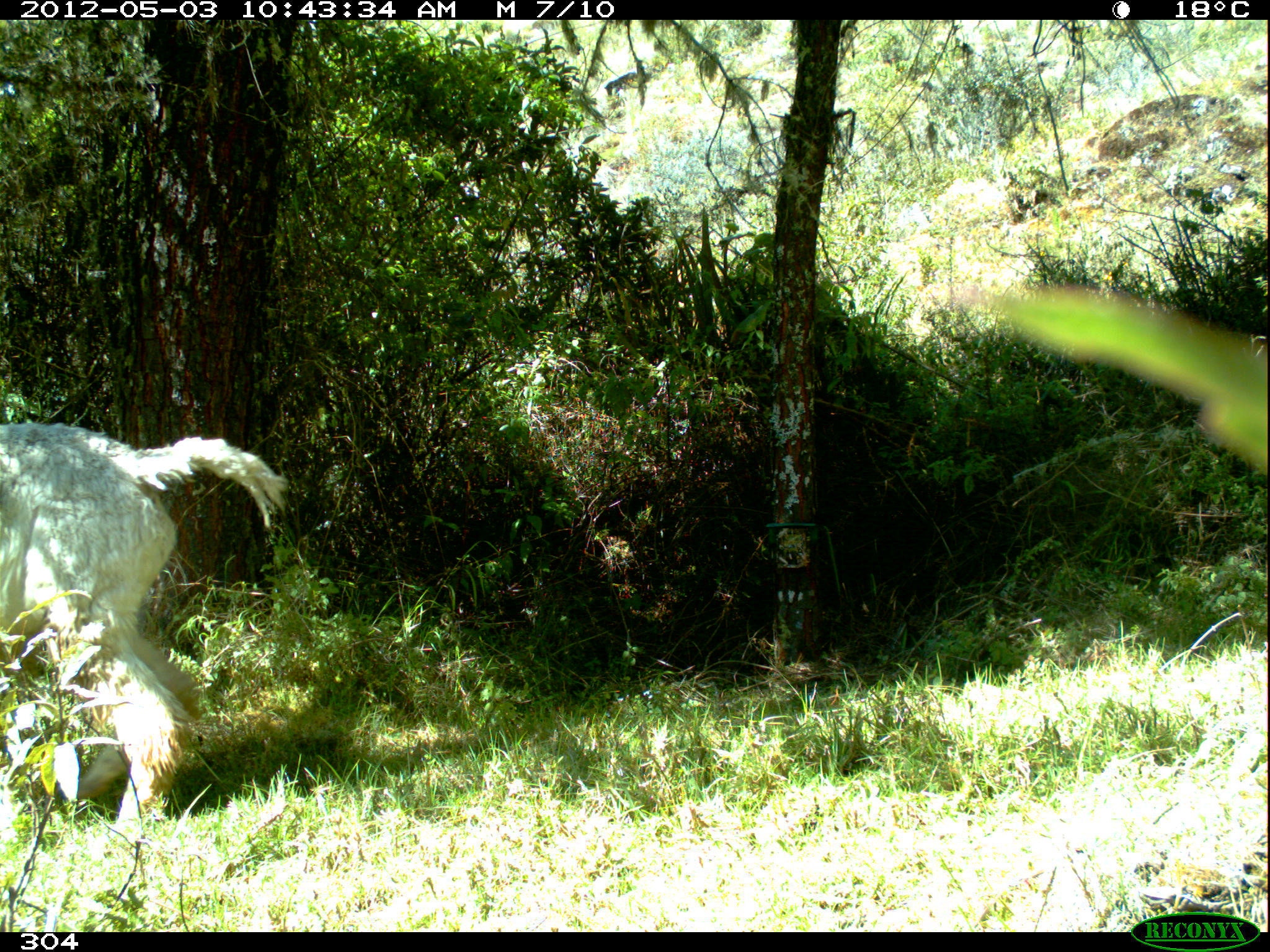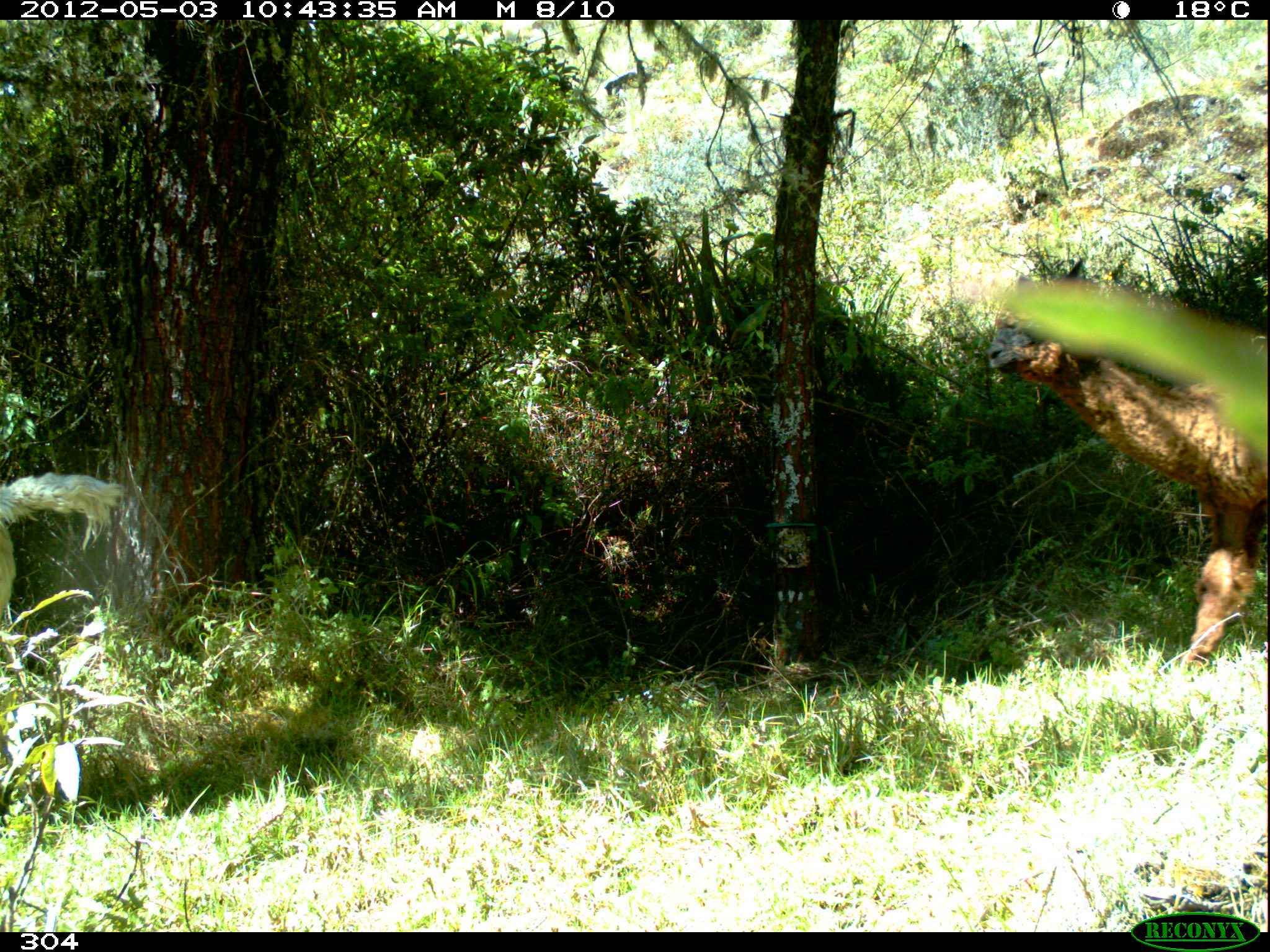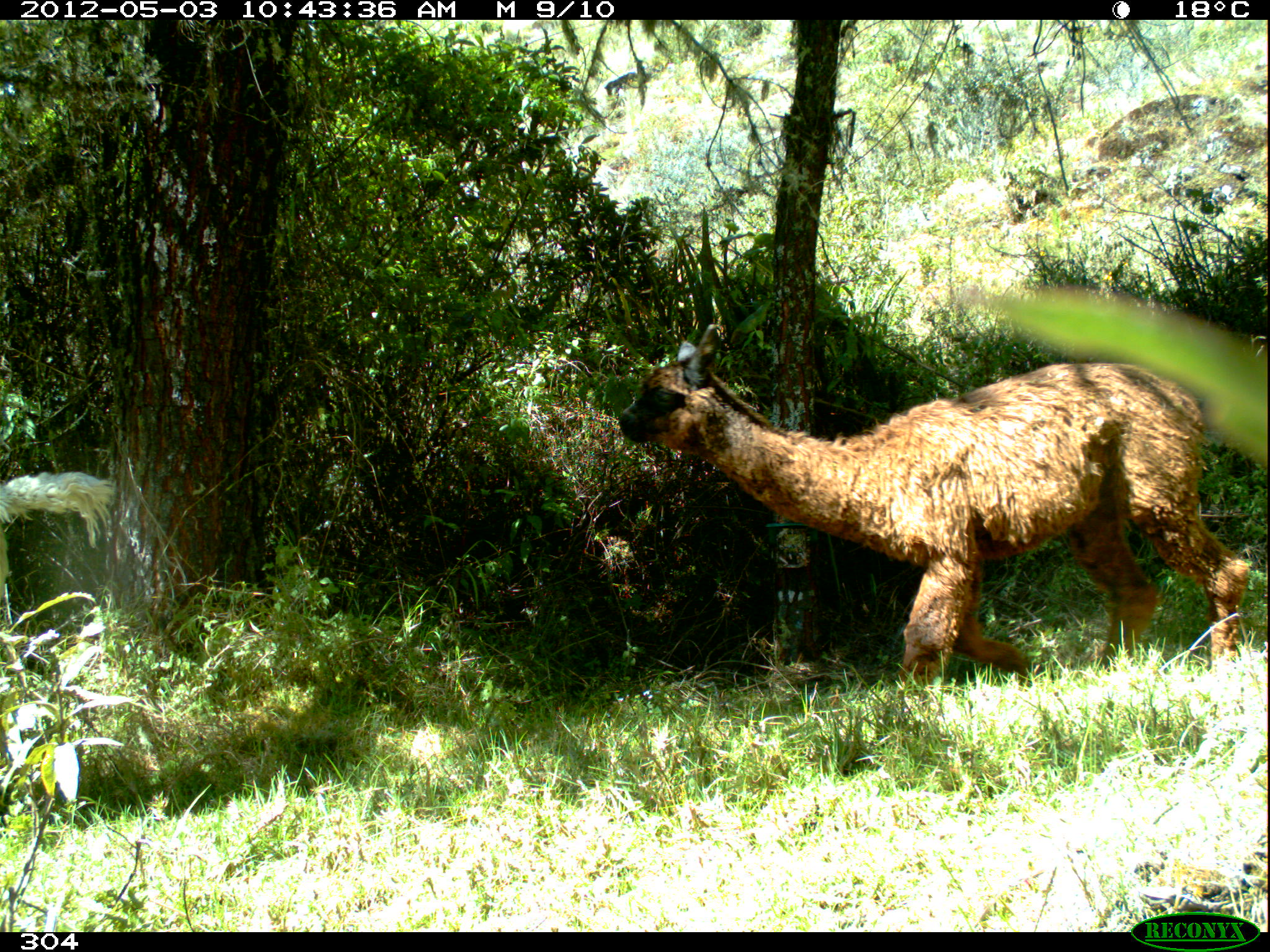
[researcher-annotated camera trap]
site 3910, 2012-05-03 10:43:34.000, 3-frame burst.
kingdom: Animalia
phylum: Chordata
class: Mammalia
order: Artiodactyla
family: Camelidae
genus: Vicugna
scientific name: Vicugna pacos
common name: alpaca